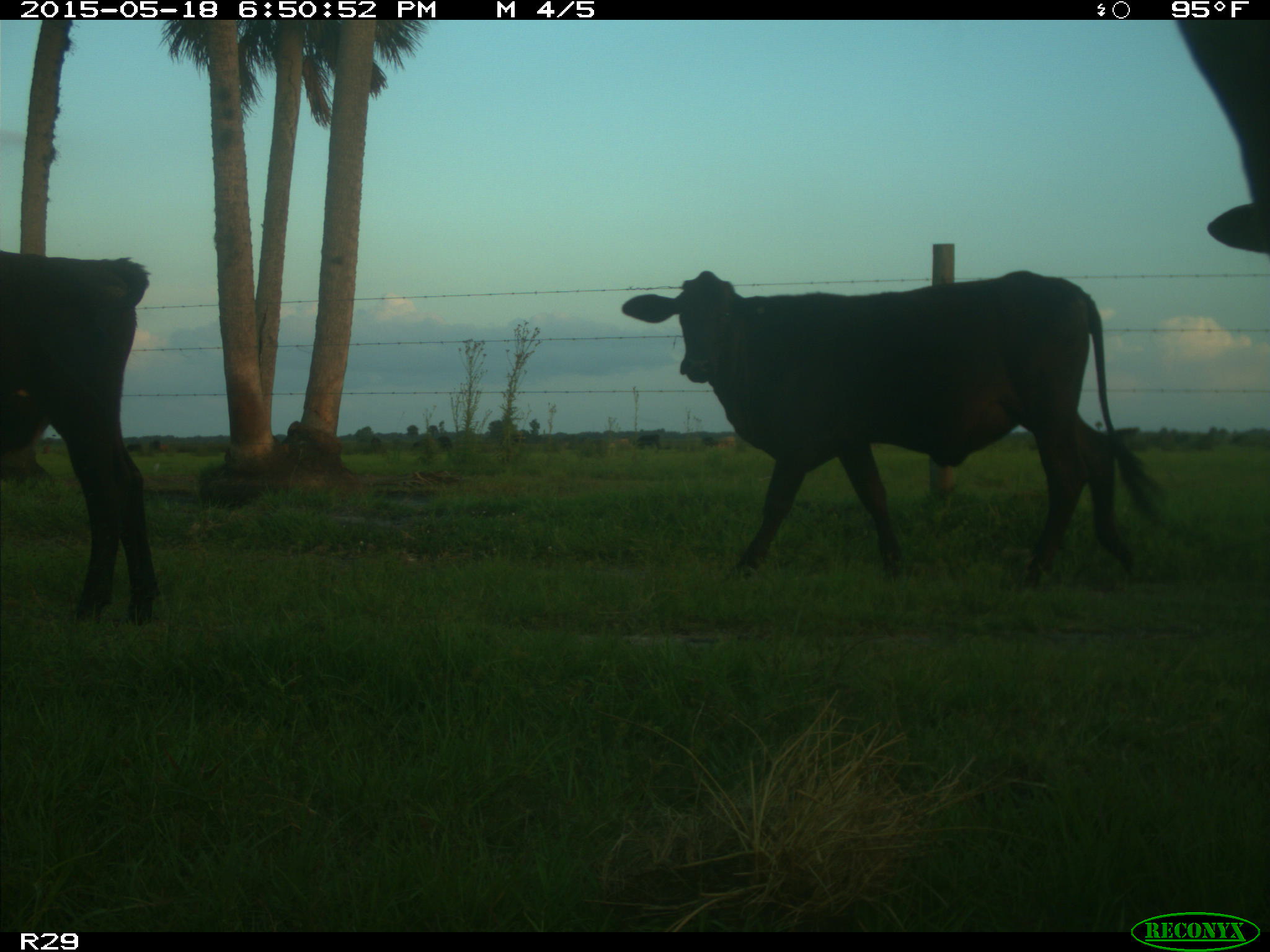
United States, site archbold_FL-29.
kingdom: Animalia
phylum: Chordata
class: Mammalia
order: Artiodactyla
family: Bovidae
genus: Bos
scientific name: Bos taurus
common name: domestic cow